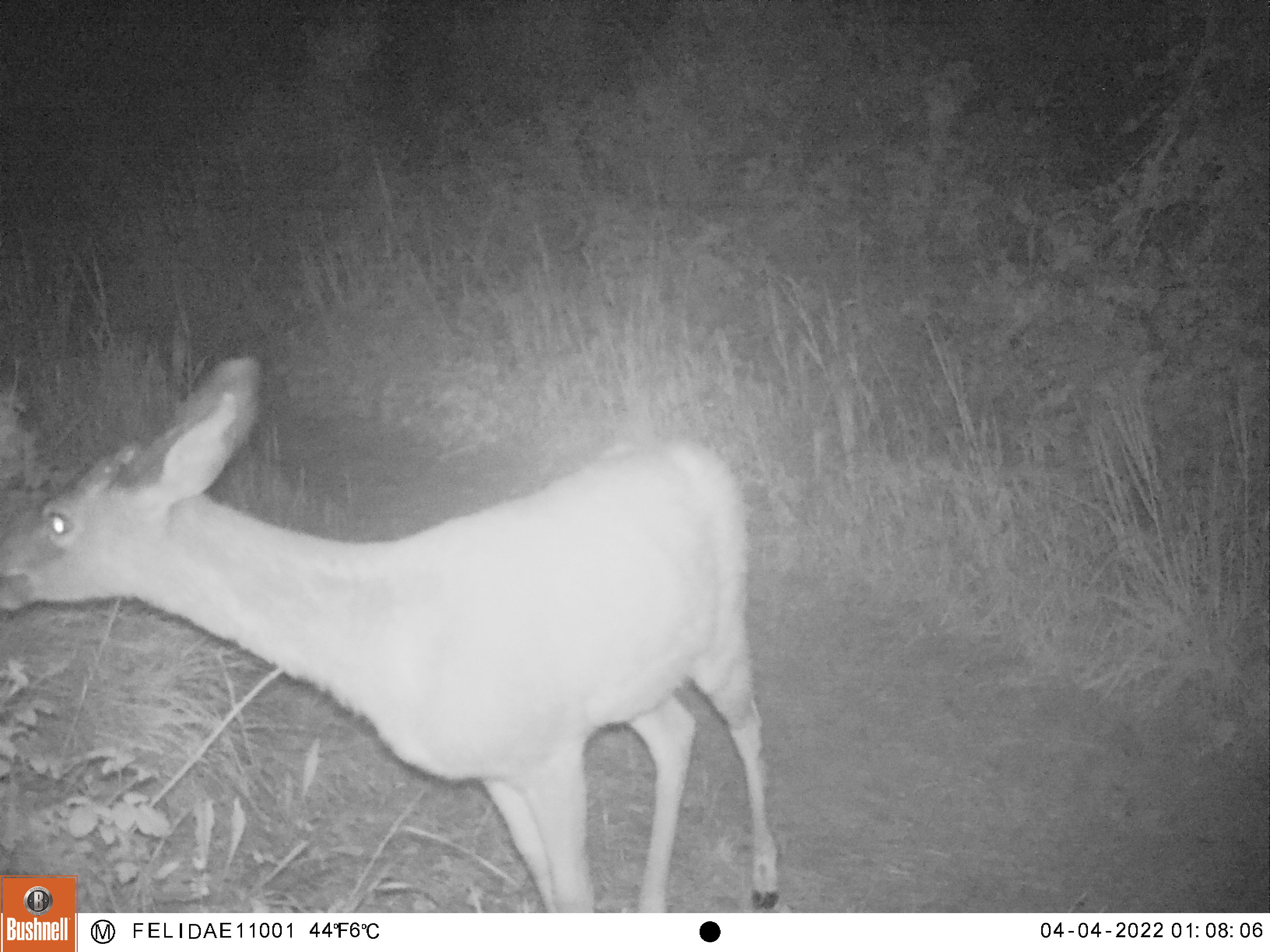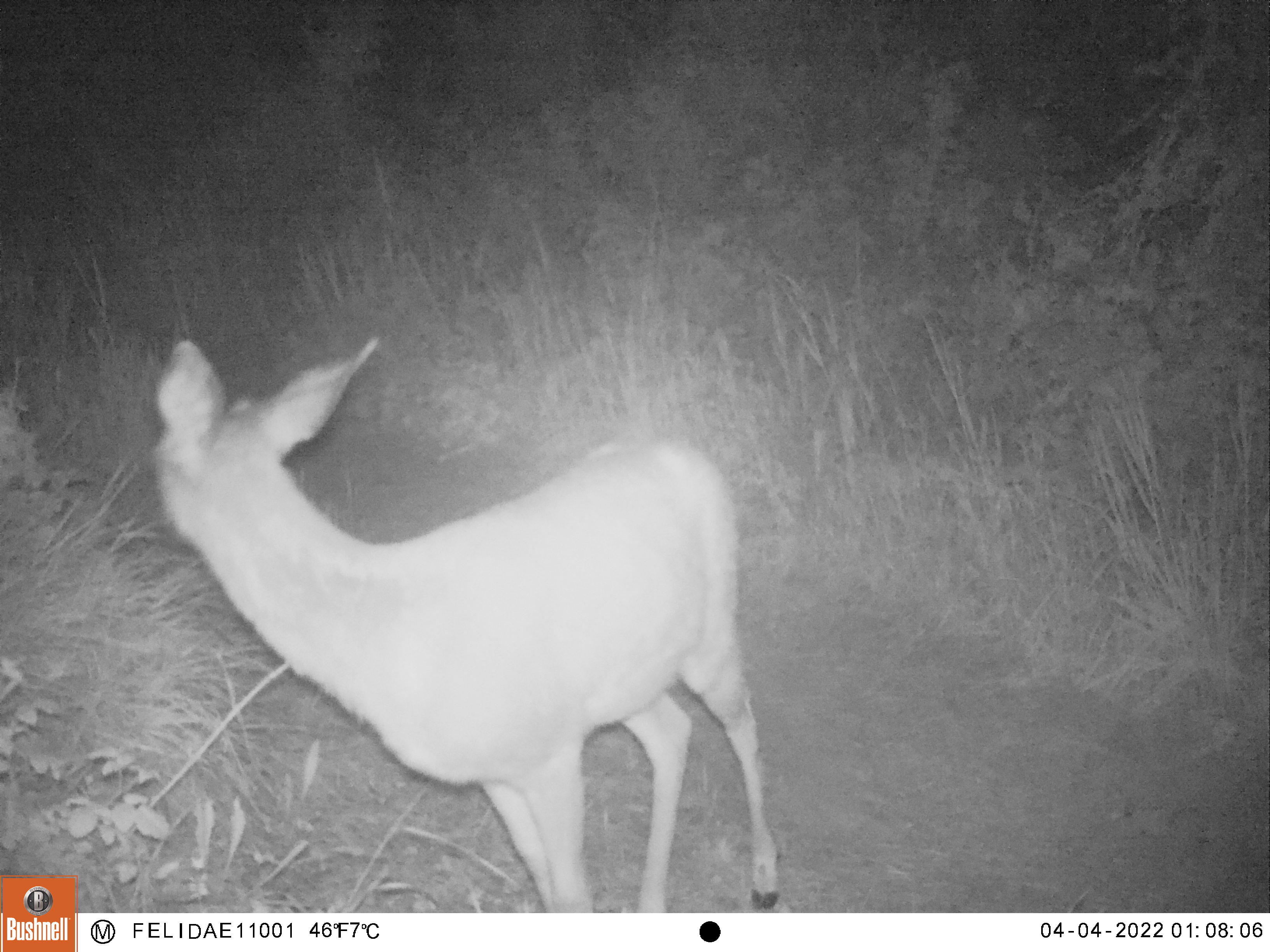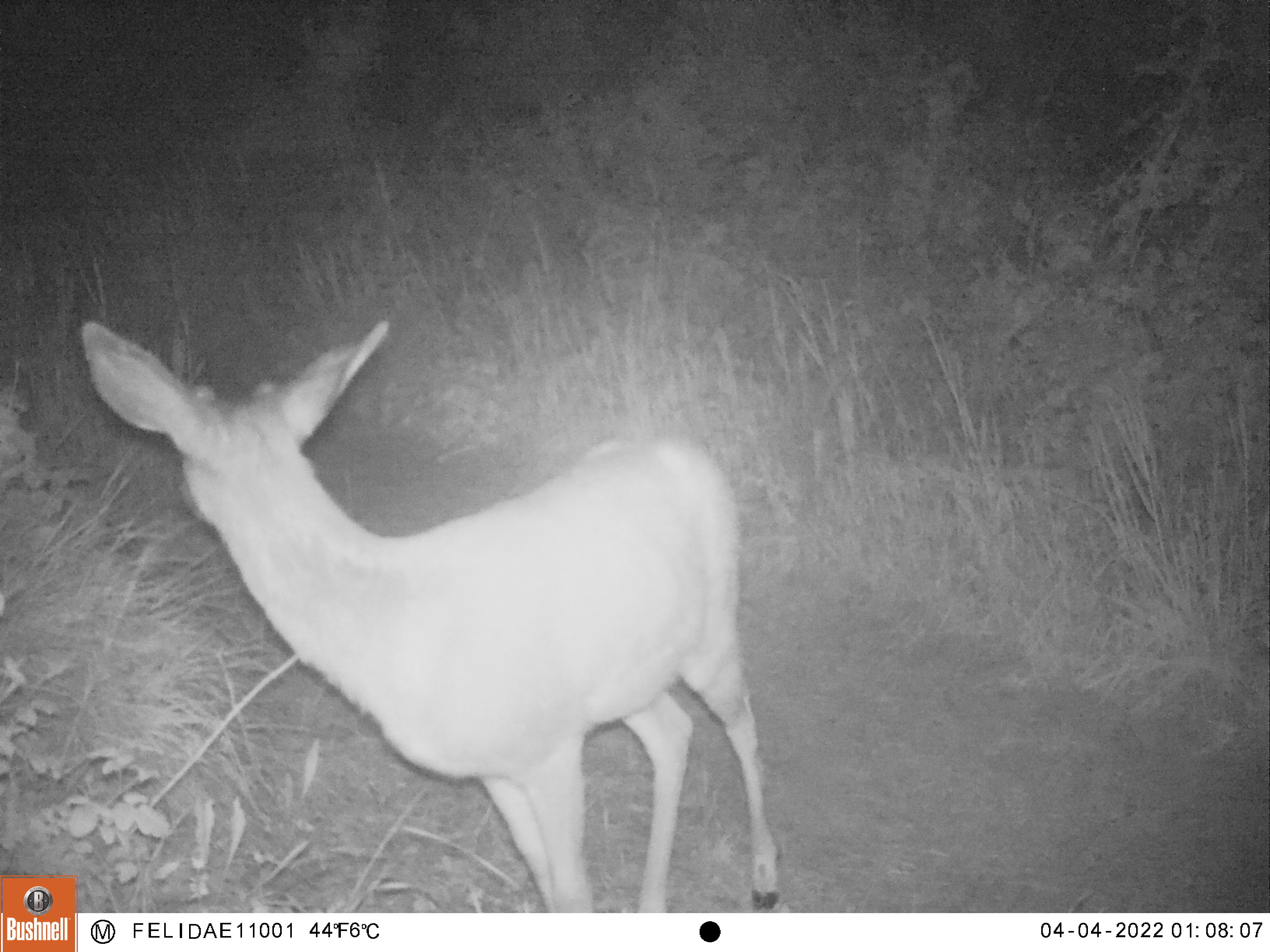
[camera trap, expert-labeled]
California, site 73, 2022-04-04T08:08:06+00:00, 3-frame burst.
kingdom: Animalia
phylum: Chordata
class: Mammalia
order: Artiodactyla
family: Cervidae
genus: Odocoileus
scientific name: Odocoileus hemionus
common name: mule deer